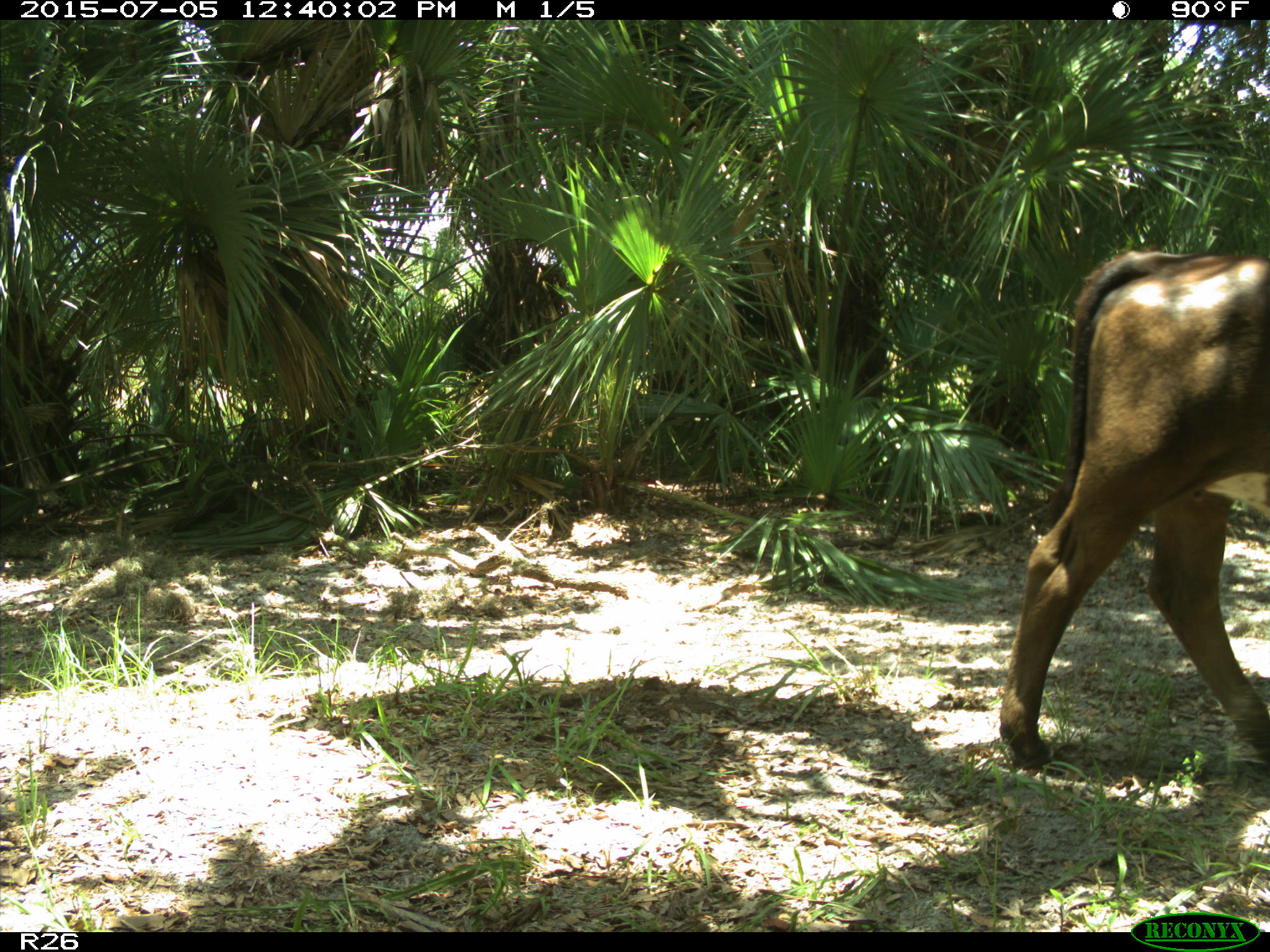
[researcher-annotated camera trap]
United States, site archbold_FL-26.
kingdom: Animalia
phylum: Chordata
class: Mammalia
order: Artiodactyla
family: Bovidae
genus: Bos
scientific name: Bos taurus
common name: domestic cow